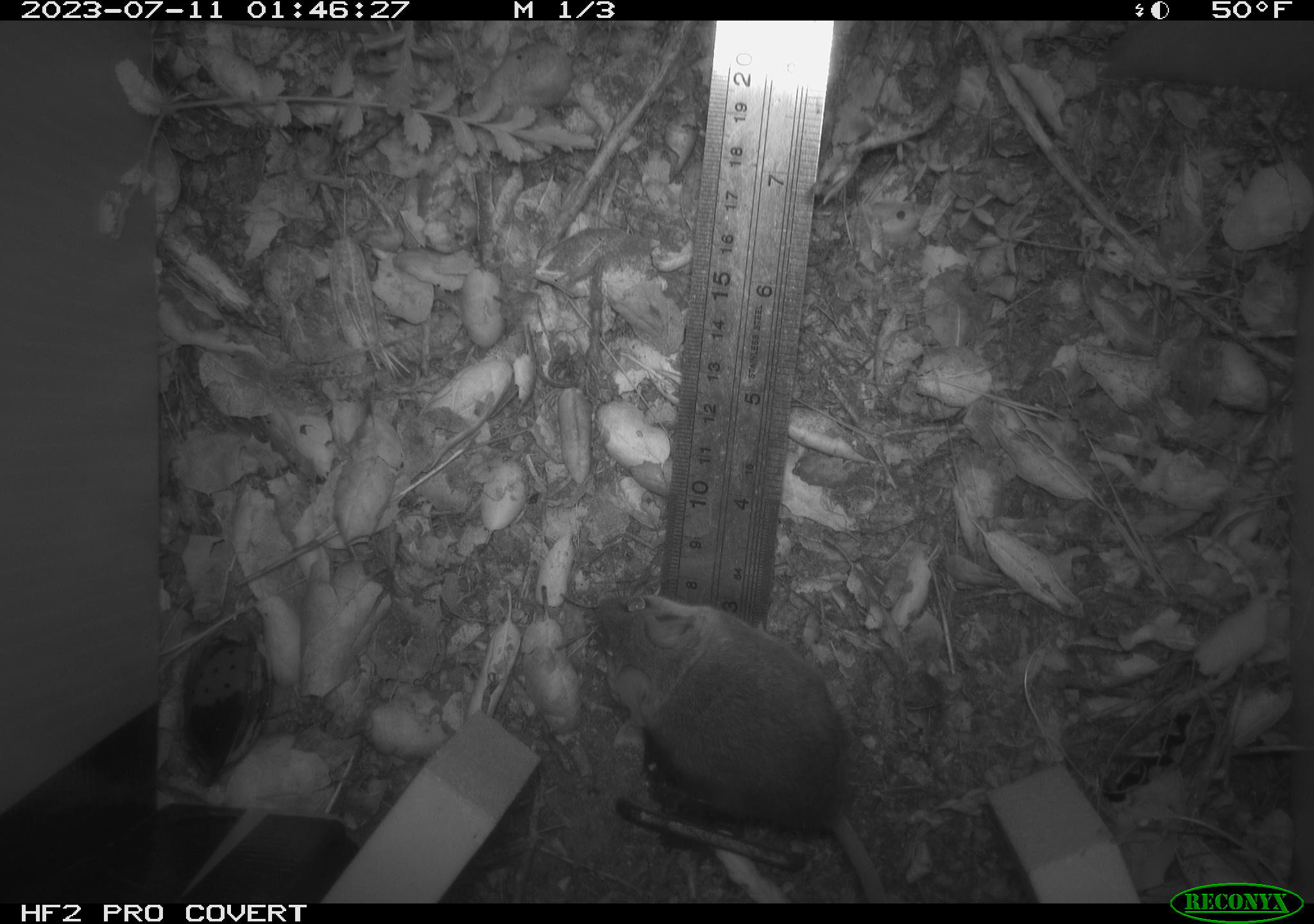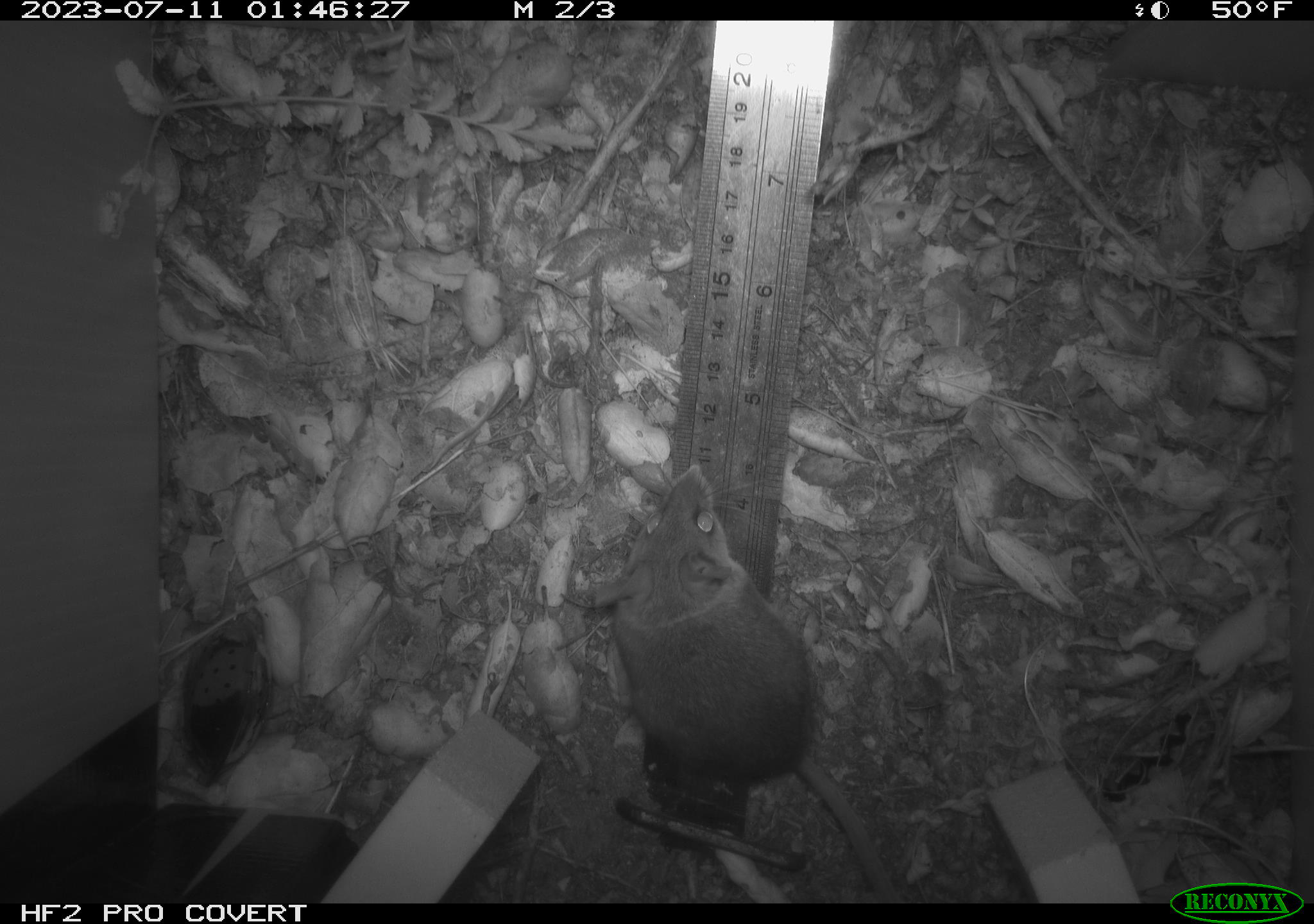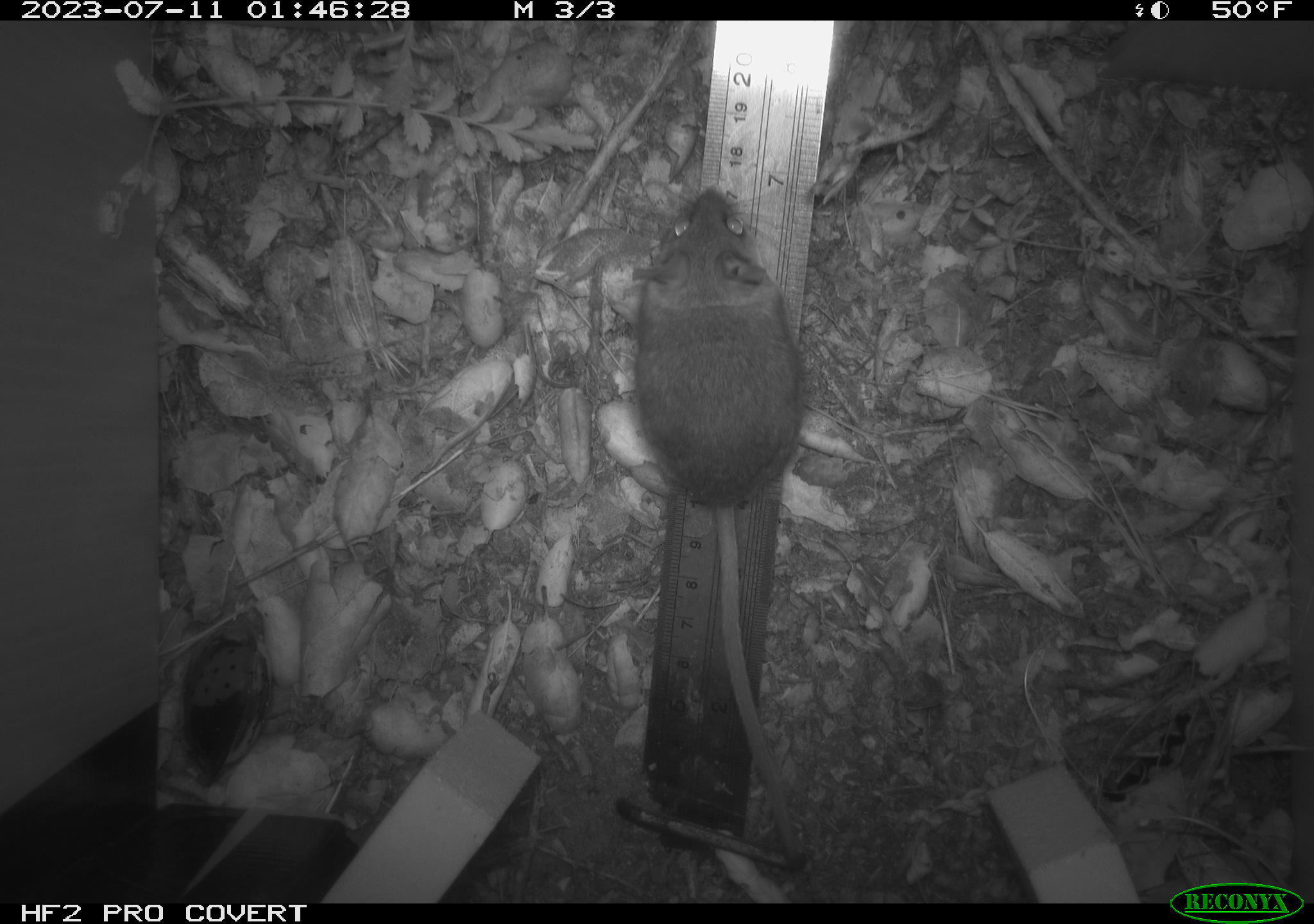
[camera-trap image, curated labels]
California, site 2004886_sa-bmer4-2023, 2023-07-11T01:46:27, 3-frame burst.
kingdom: Animalia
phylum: Chordata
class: Mammalia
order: Rodentia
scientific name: Rodentia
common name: mouse species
Mouse species (Rodentia).